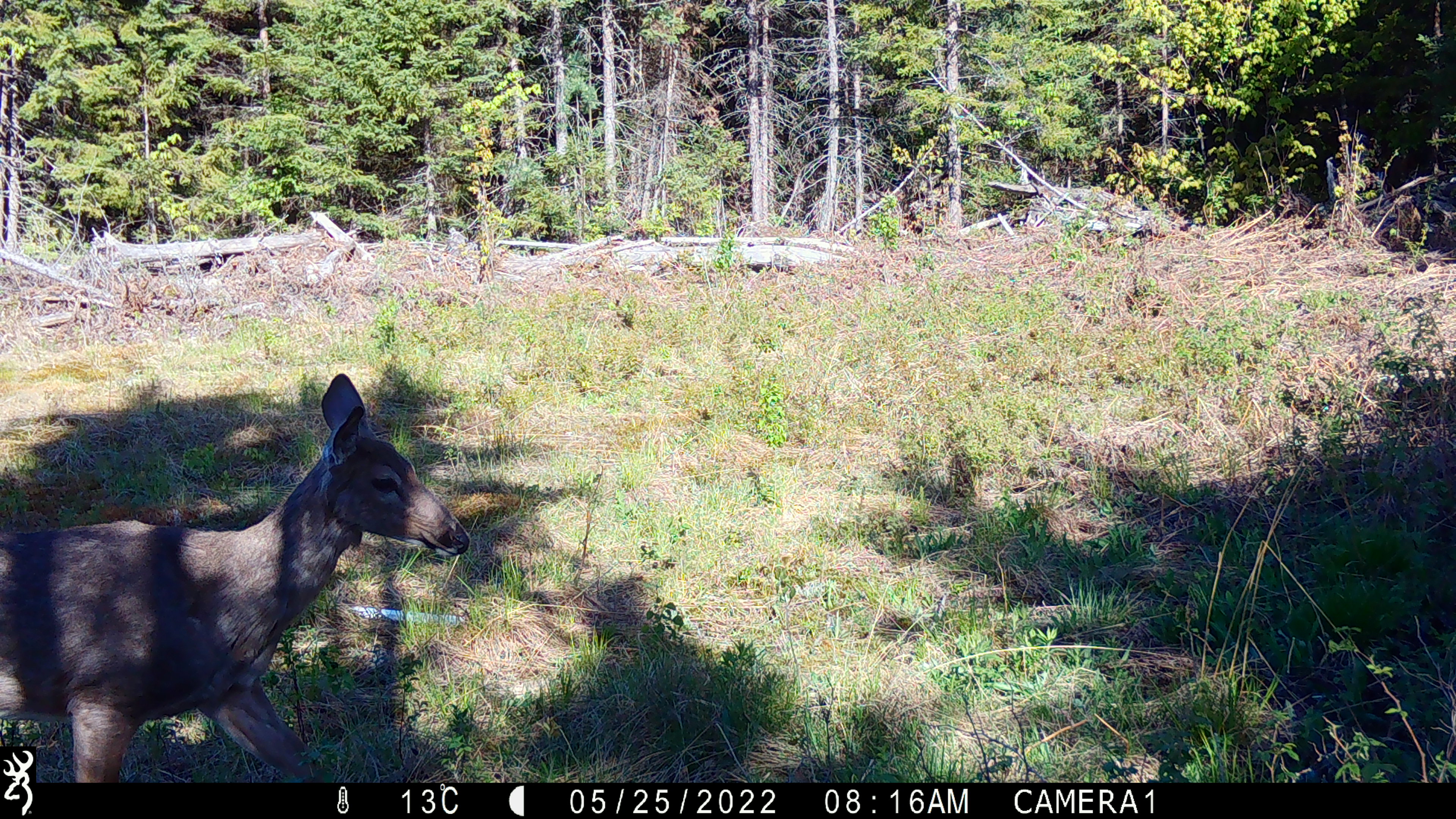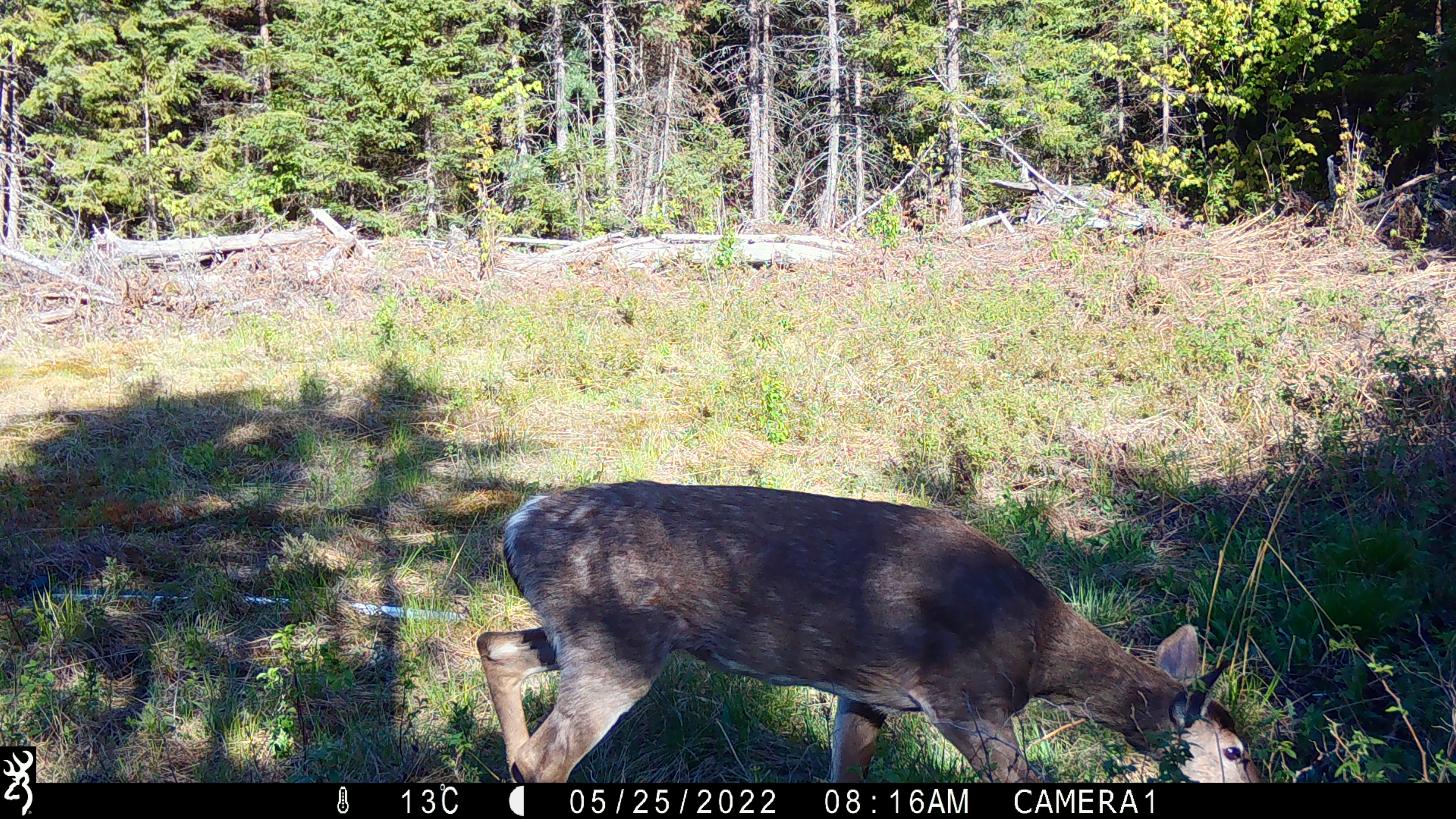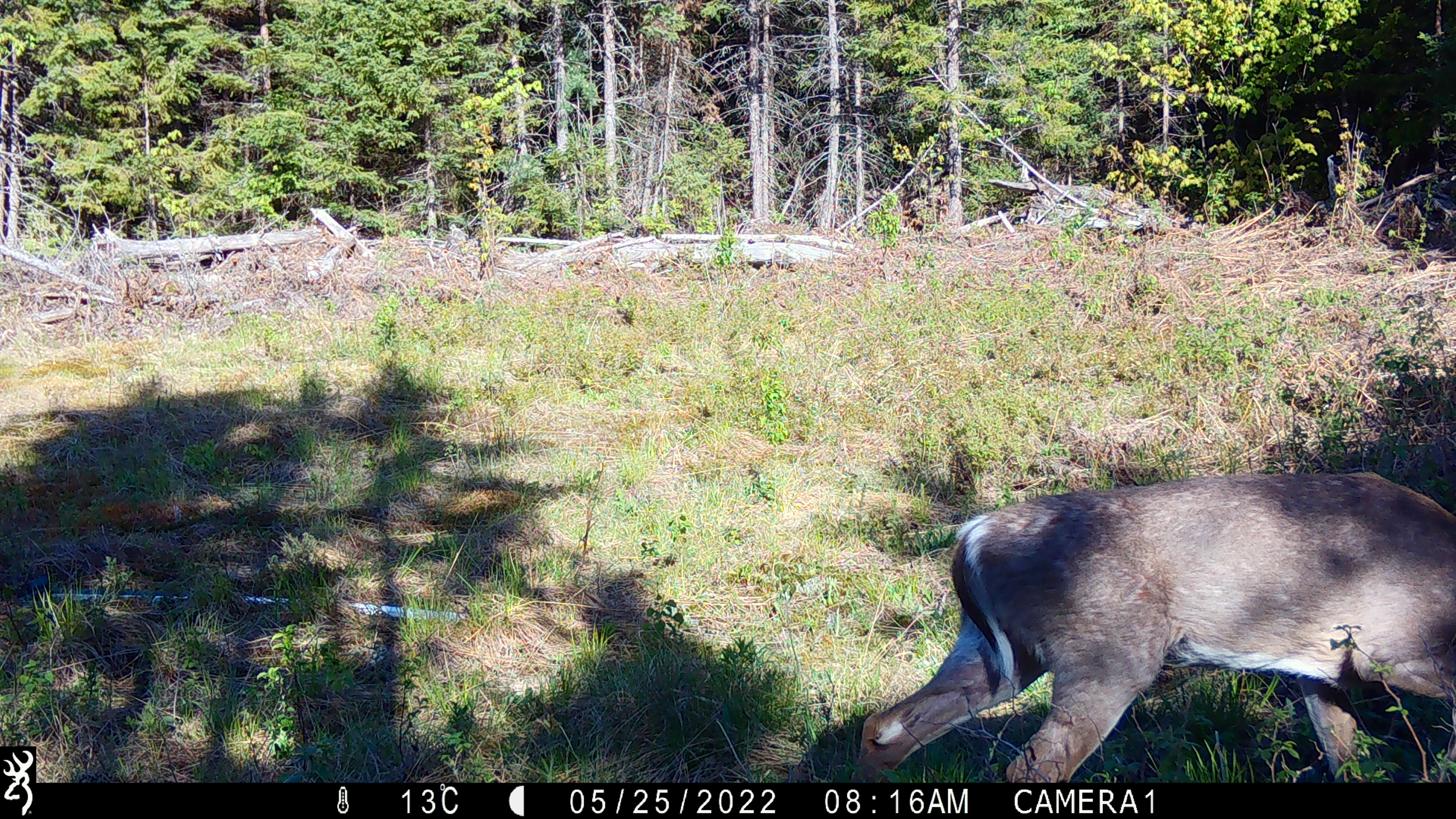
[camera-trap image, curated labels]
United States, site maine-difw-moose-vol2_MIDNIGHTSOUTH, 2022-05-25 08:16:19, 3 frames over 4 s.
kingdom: Animalia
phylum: Chordata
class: Mammalia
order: Artiodactyla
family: Cervidae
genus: Odocoileus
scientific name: Odocoileus virginianus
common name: white-tailed deer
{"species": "white-tailed deer (Odocoileus virginianus)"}